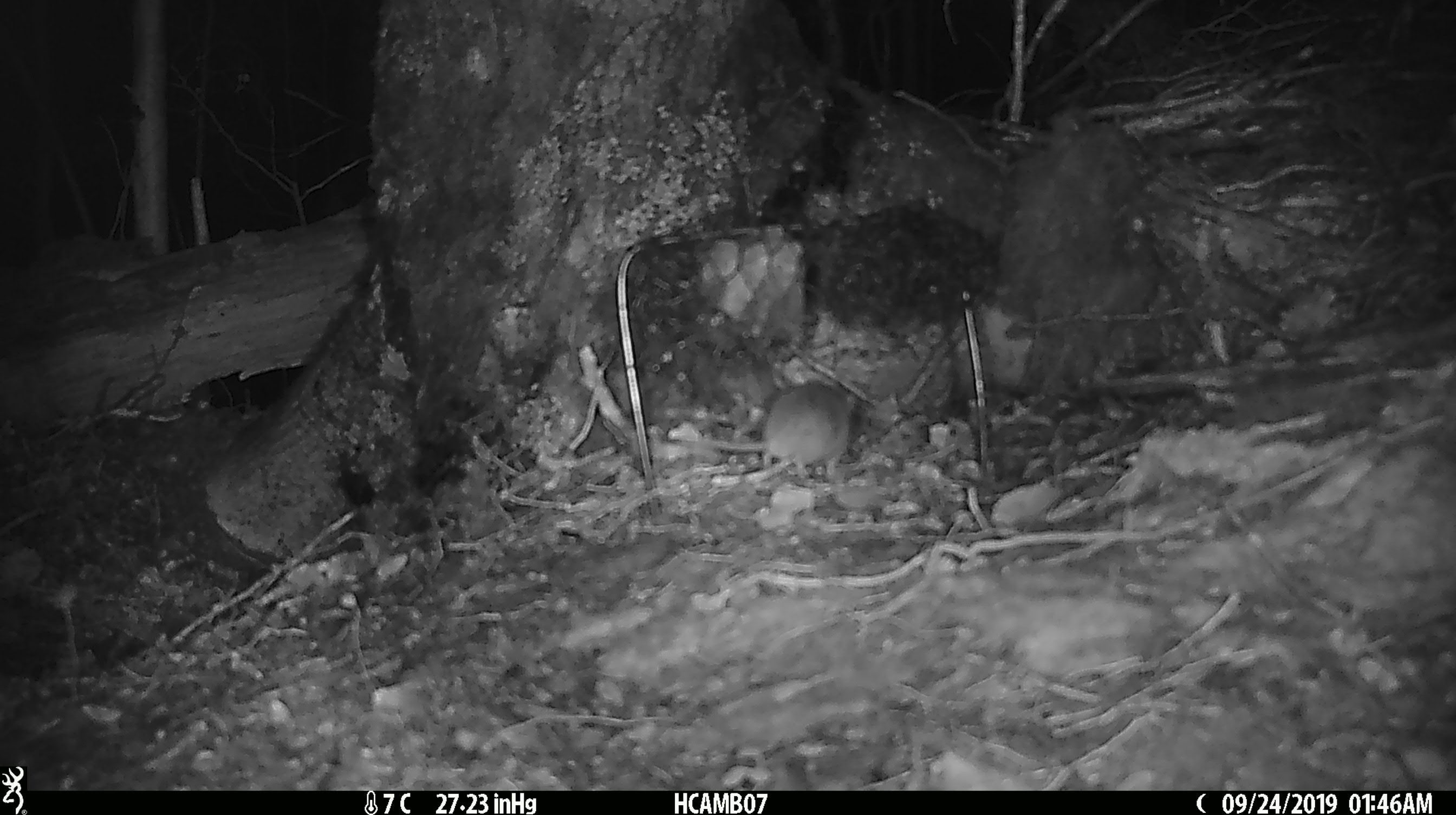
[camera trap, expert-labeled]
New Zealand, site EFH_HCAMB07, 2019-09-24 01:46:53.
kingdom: Animalia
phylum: Chordata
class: Mammalia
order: Rodentia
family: Muridae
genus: Mus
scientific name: Mus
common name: mouse